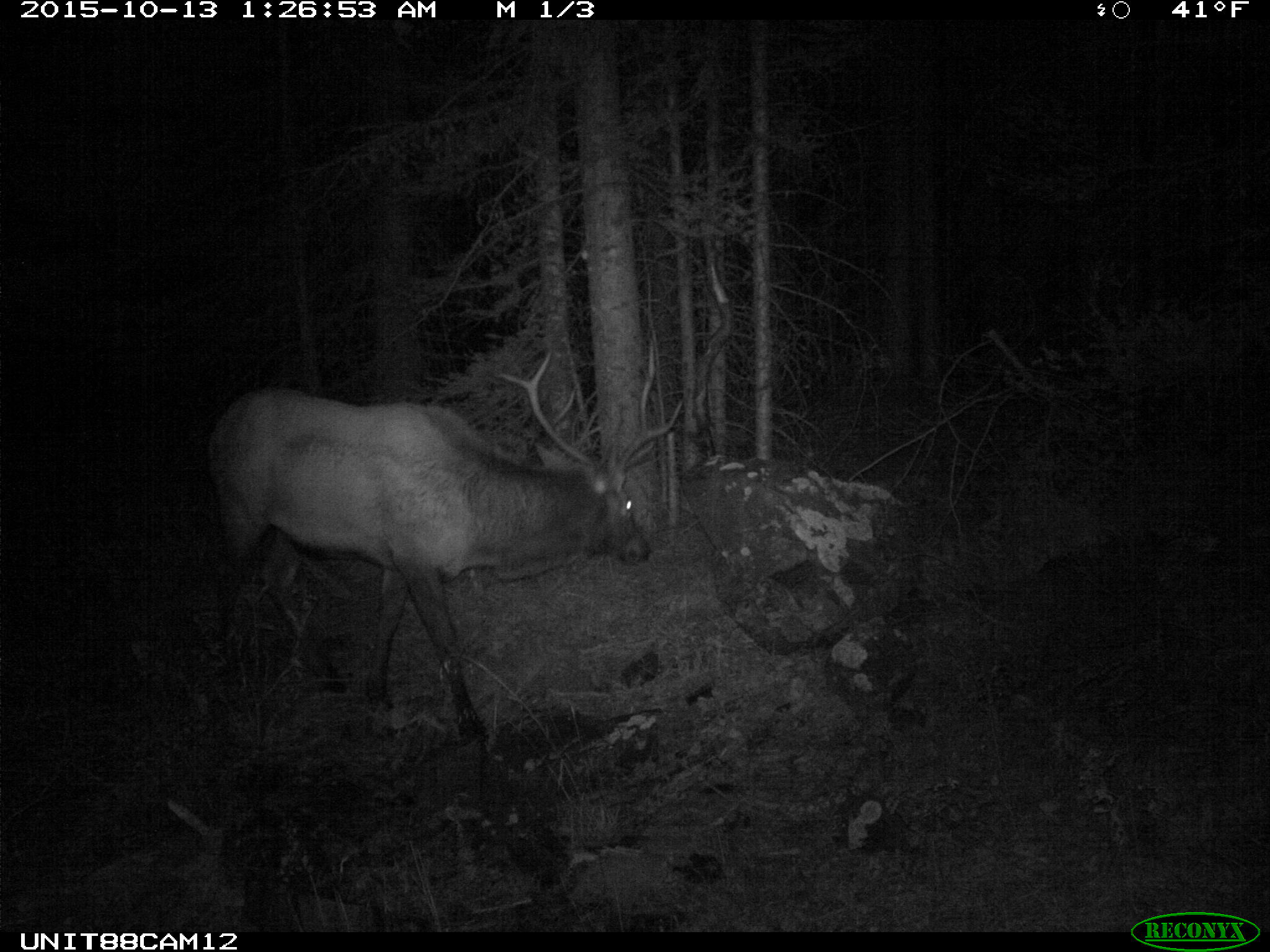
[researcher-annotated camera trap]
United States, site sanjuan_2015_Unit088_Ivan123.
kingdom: Animalia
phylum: Chordata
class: Mammalia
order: Artiodactyla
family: Cervidae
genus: Cervus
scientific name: Cervus elaphus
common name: red deer